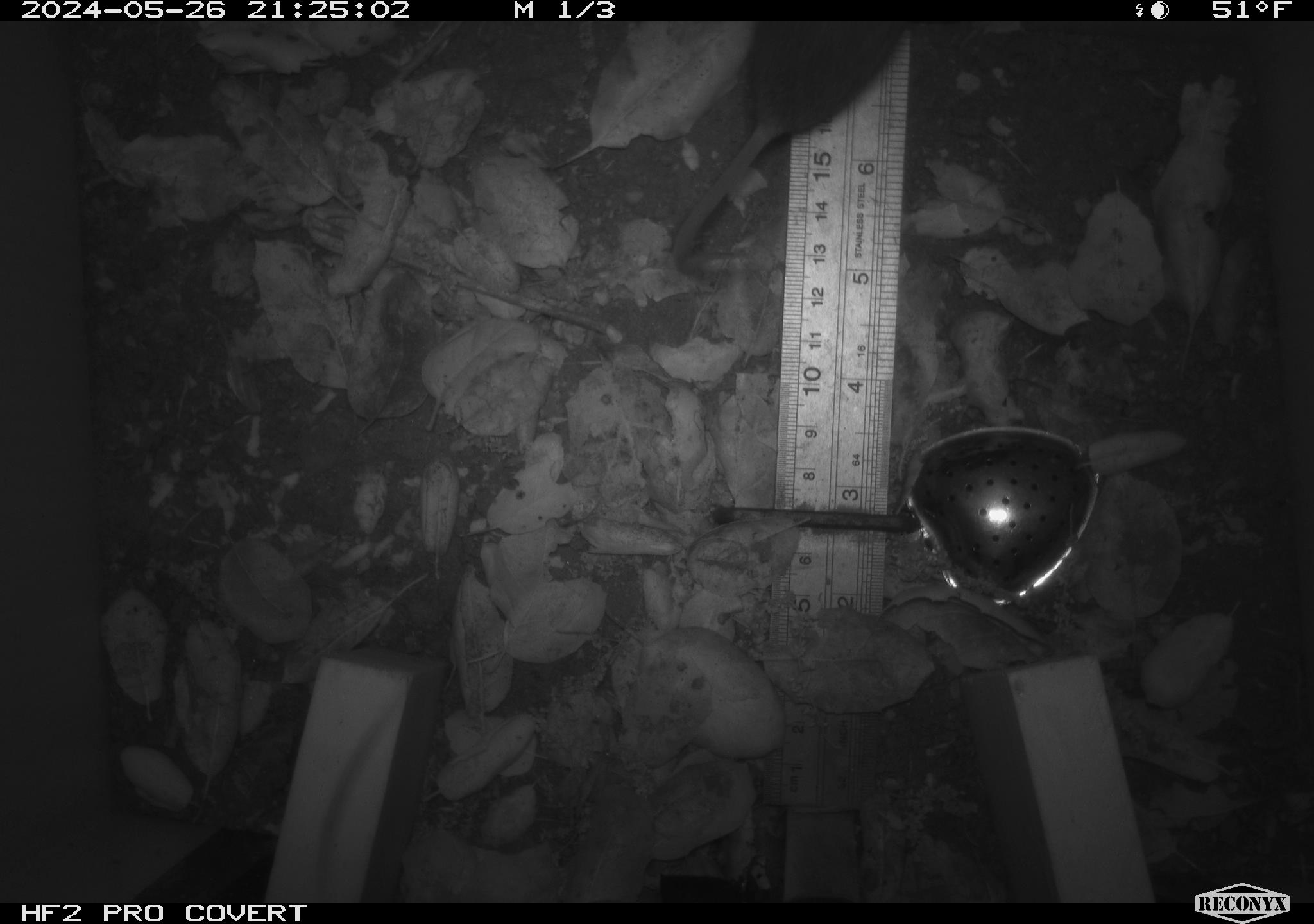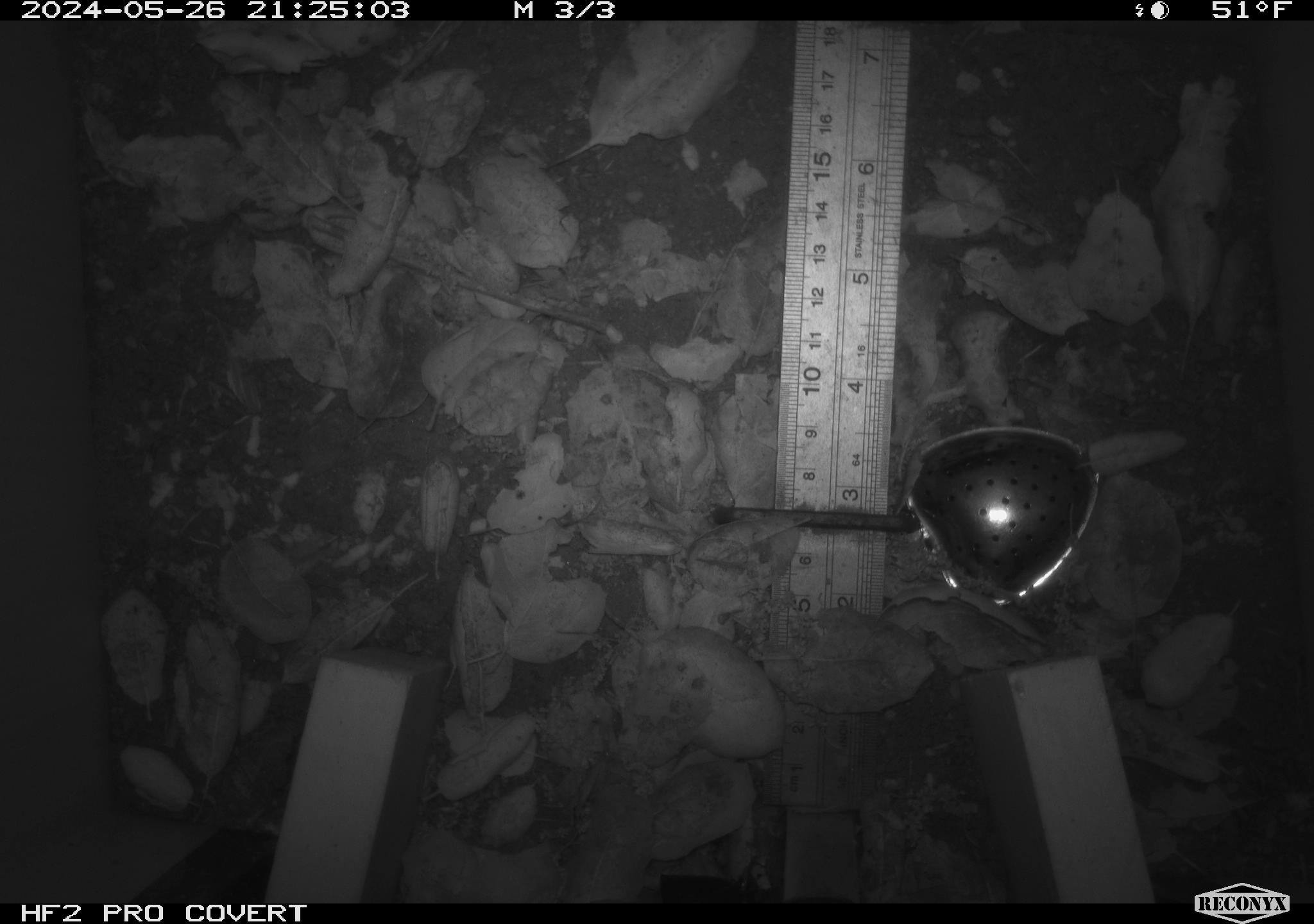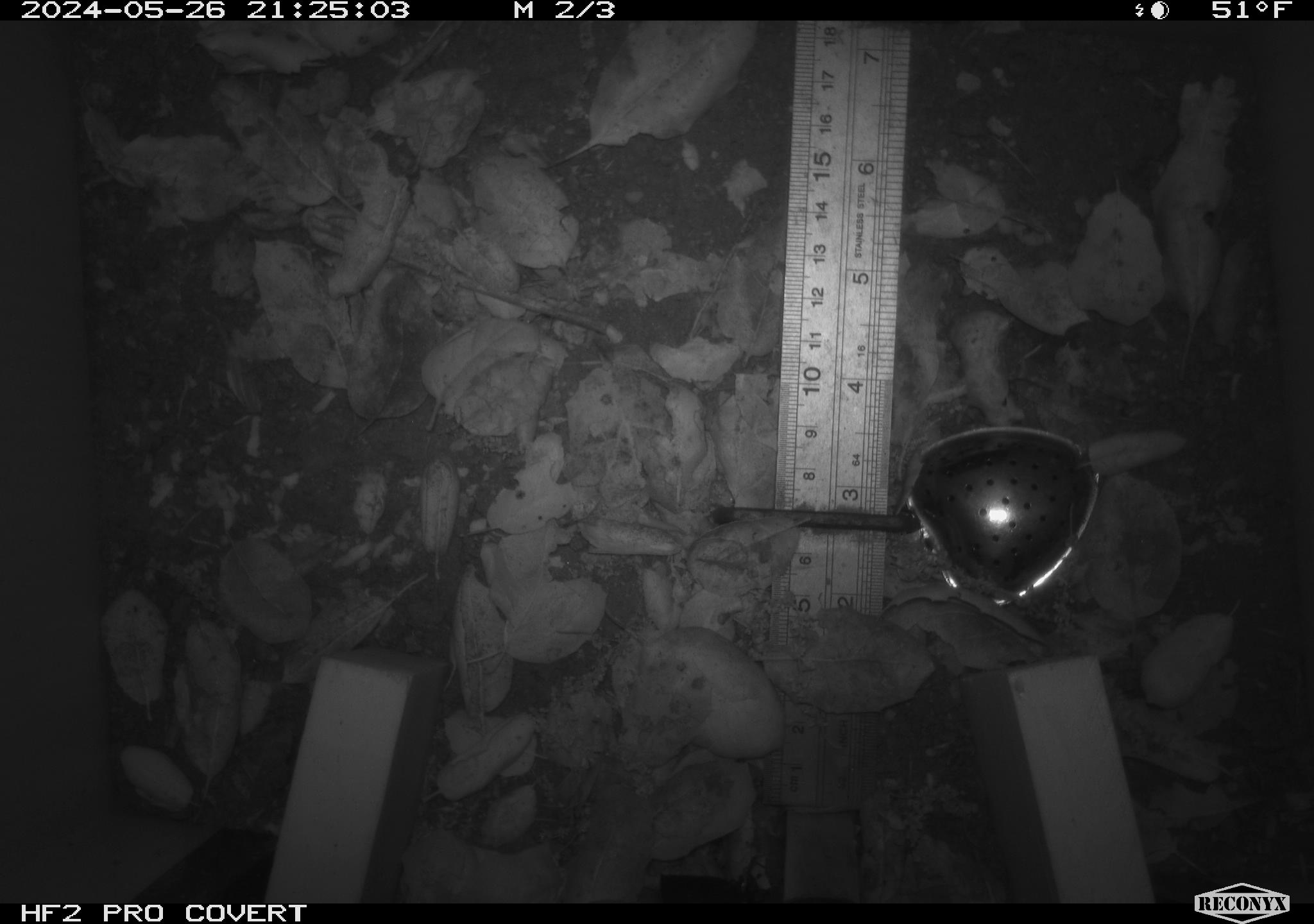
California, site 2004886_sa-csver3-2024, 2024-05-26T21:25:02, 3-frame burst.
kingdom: Animalia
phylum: Chordata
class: Mammalia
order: Rodentia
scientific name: Rodentia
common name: rodent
Rodent (Rodentia).